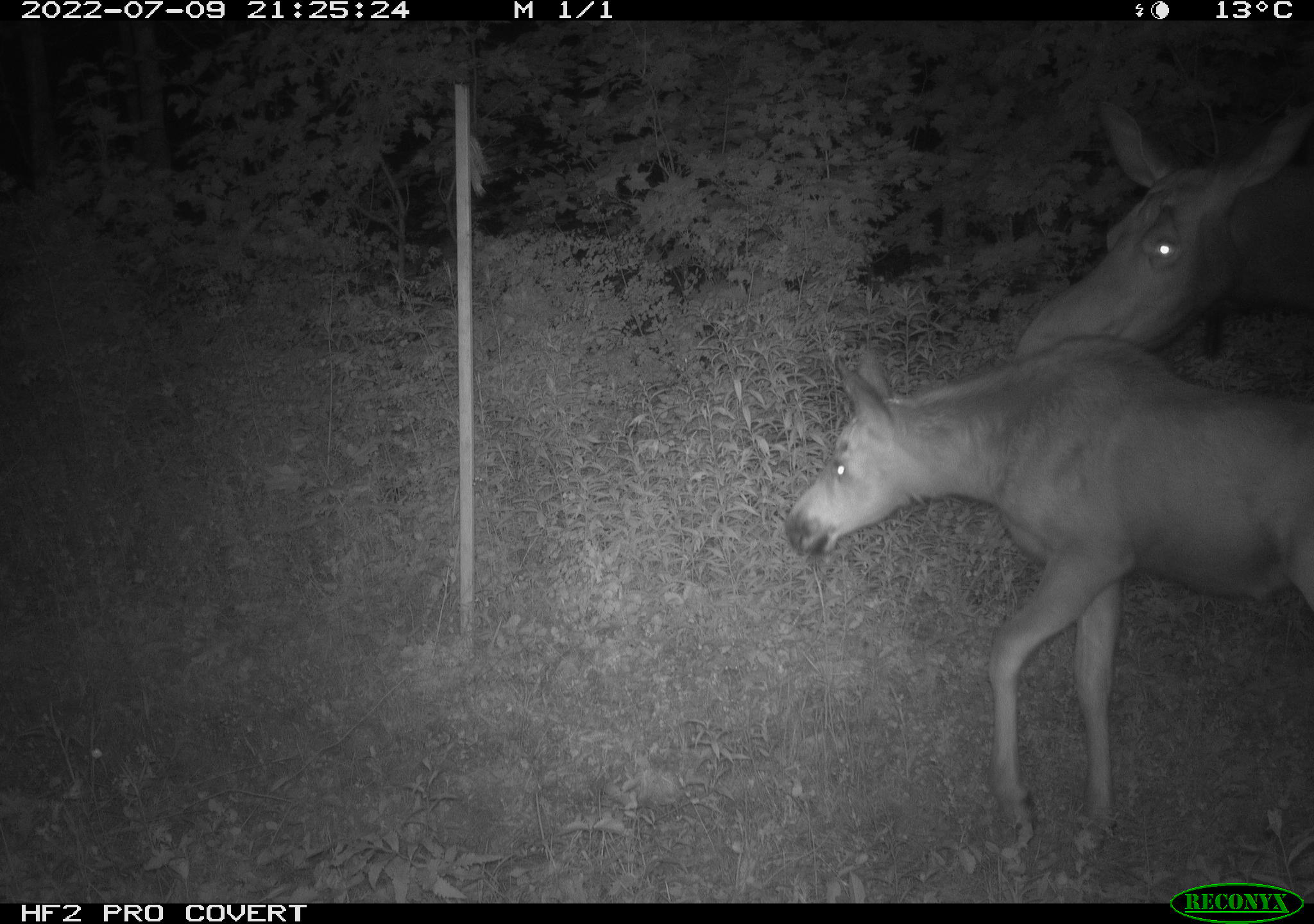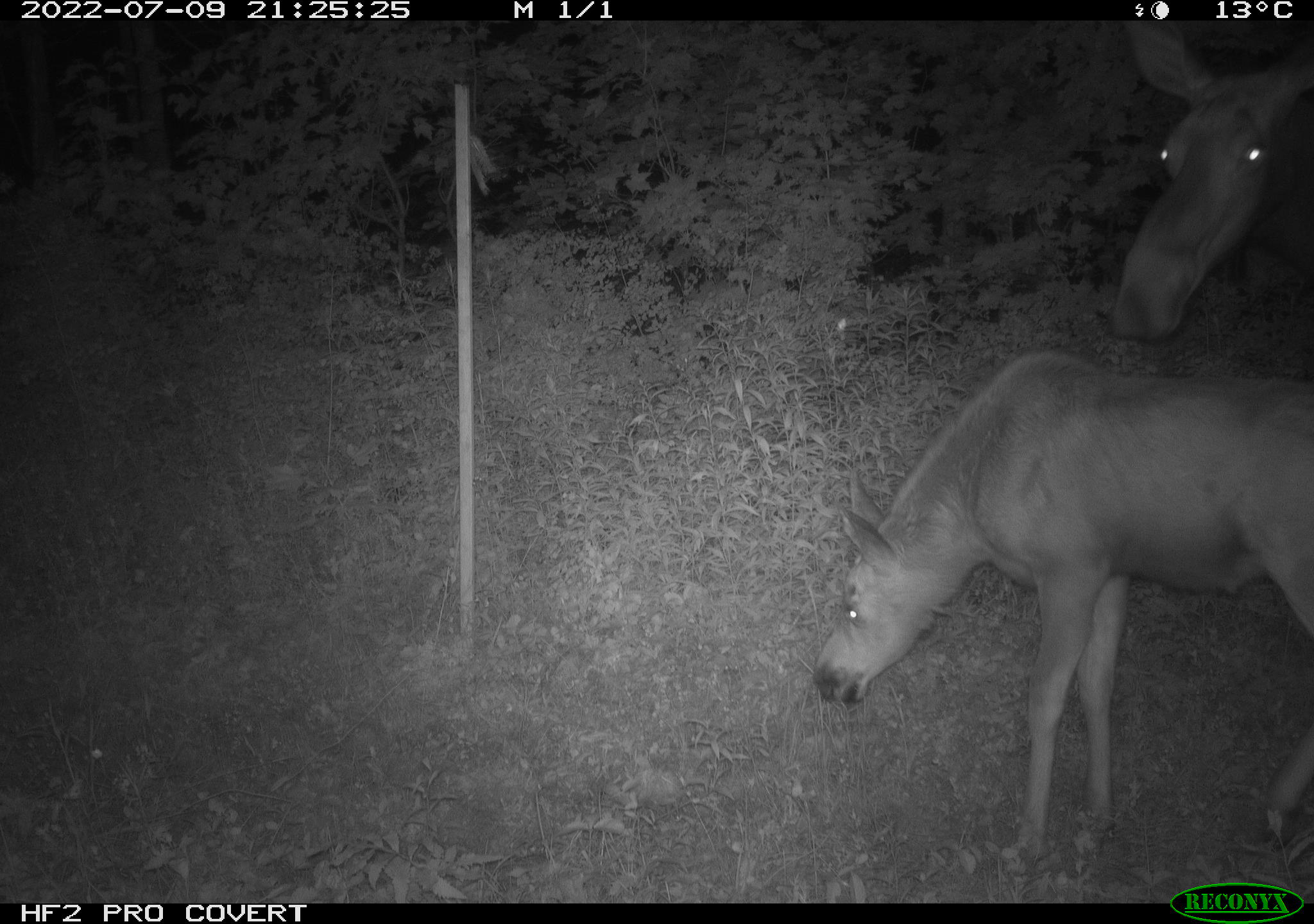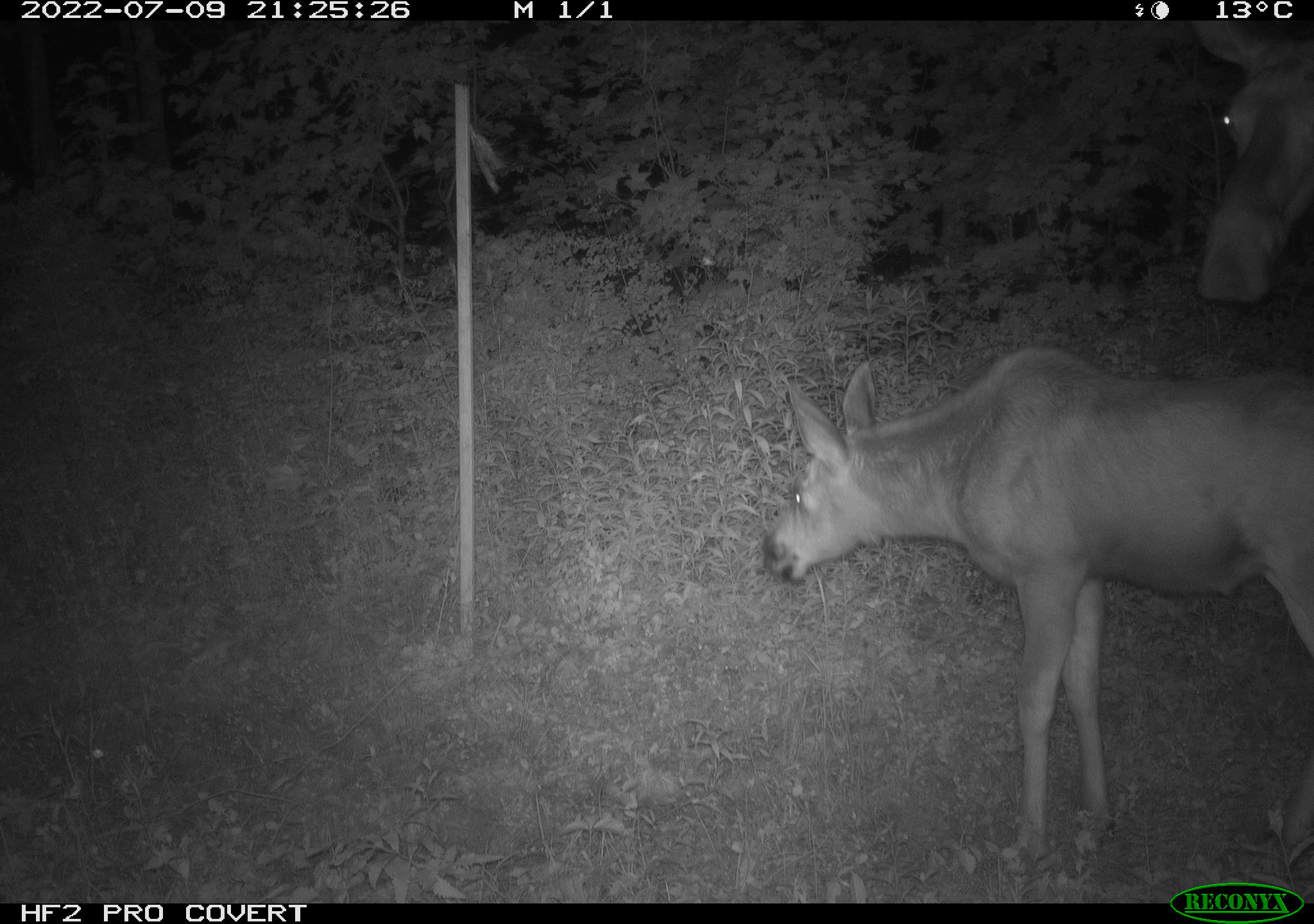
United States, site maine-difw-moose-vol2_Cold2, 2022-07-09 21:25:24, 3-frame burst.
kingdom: Animalia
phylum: Chordata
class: Mammalia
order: Artiodactyla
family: Cervidae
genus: Alces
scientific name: Alces alces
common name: moose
Moose (Alces alces).